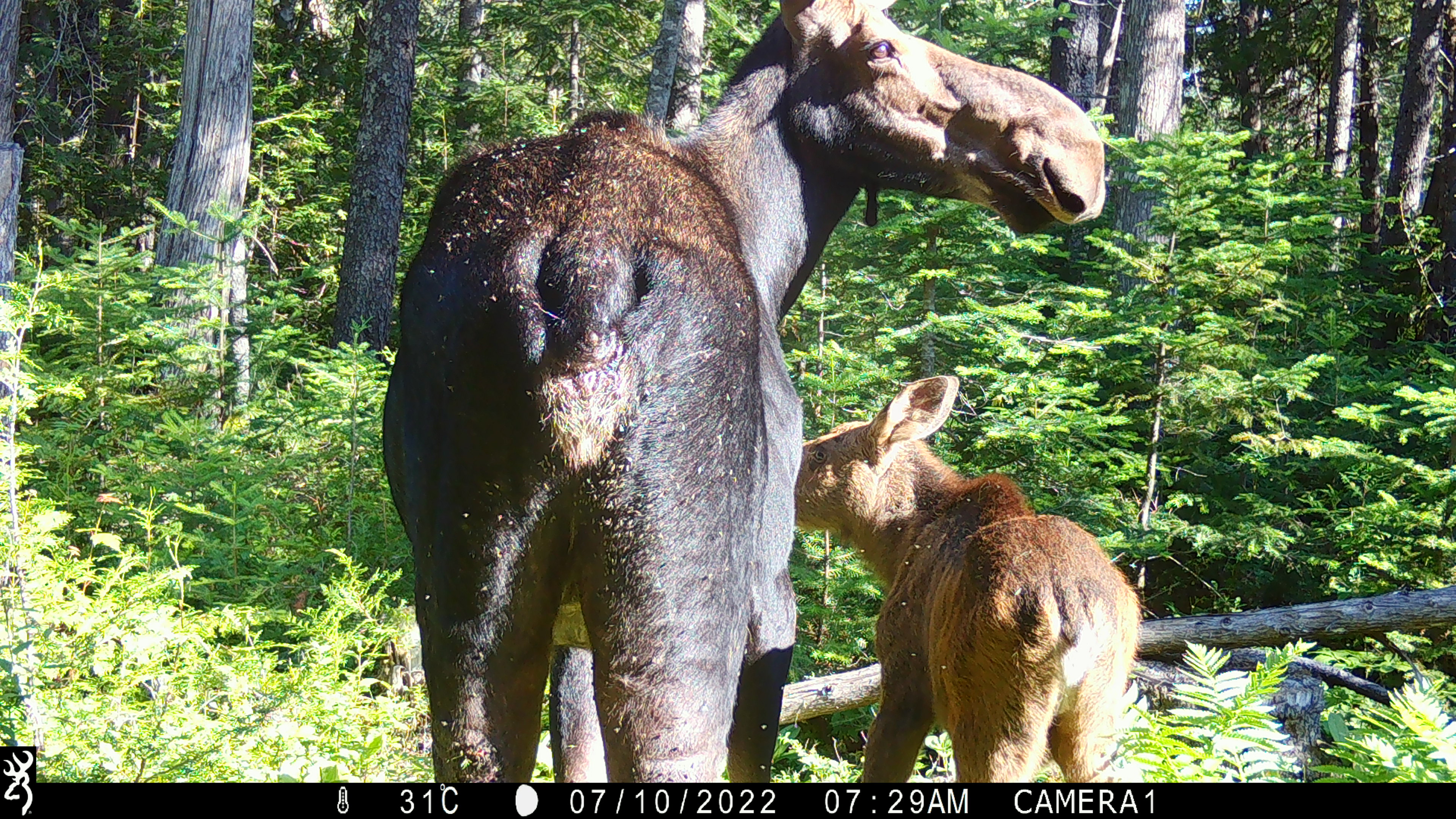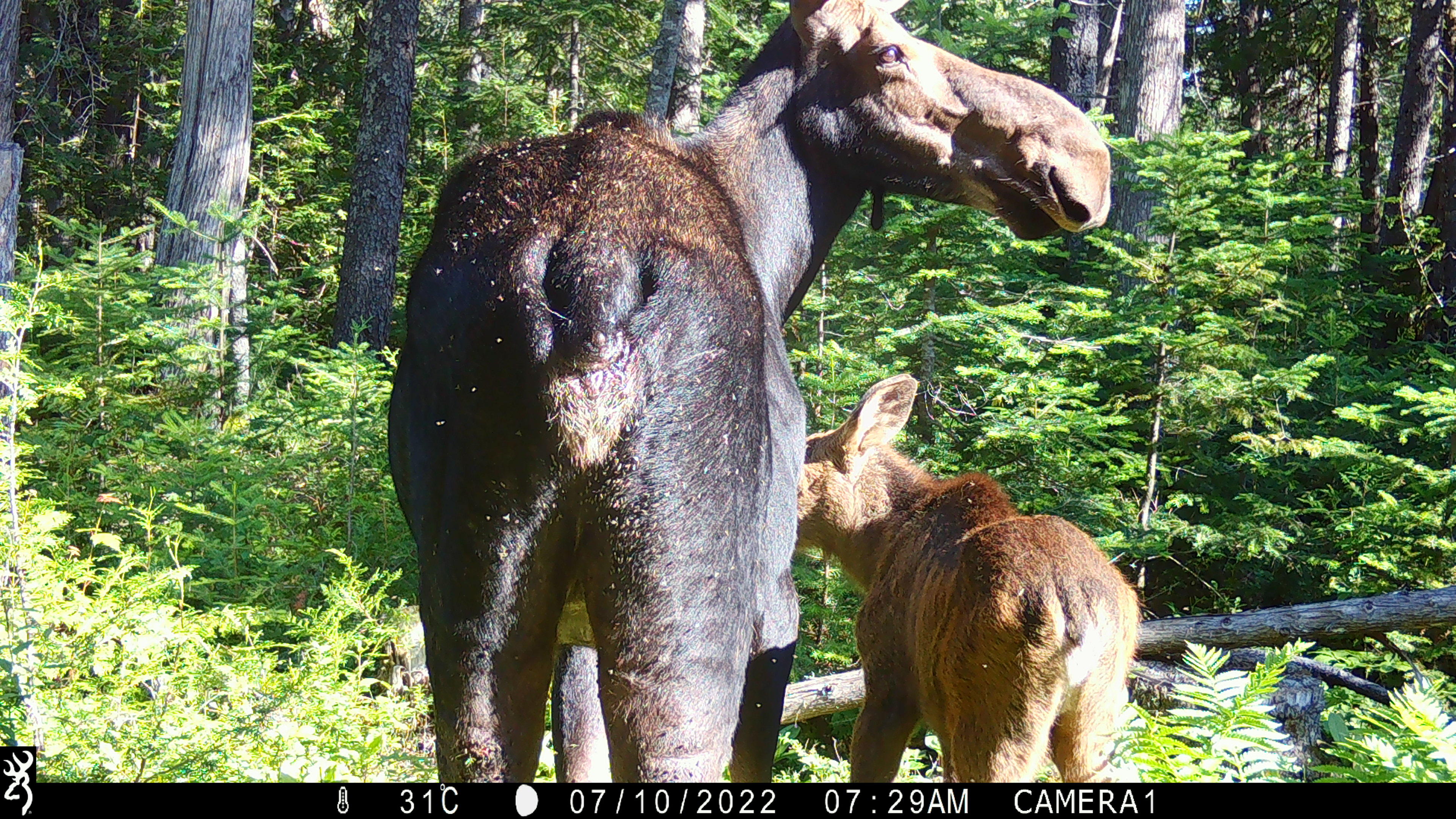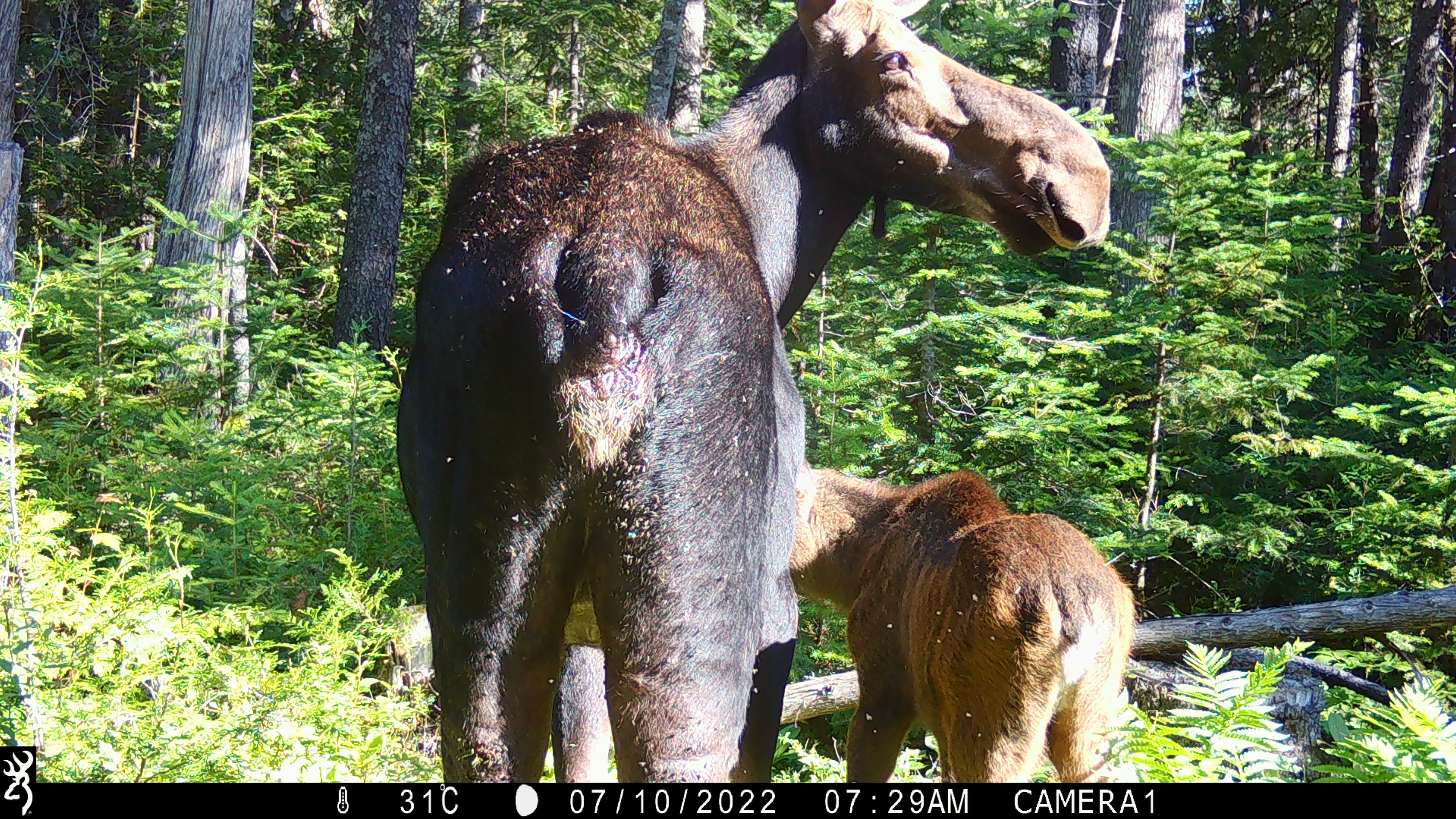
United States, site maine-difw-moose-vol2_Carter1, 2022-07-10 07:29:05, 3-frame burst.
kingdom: Animalia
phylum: Chordata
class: Mammalia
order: Artiodactyla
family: Cervidae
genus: Alces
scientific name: Alces alces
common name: moose